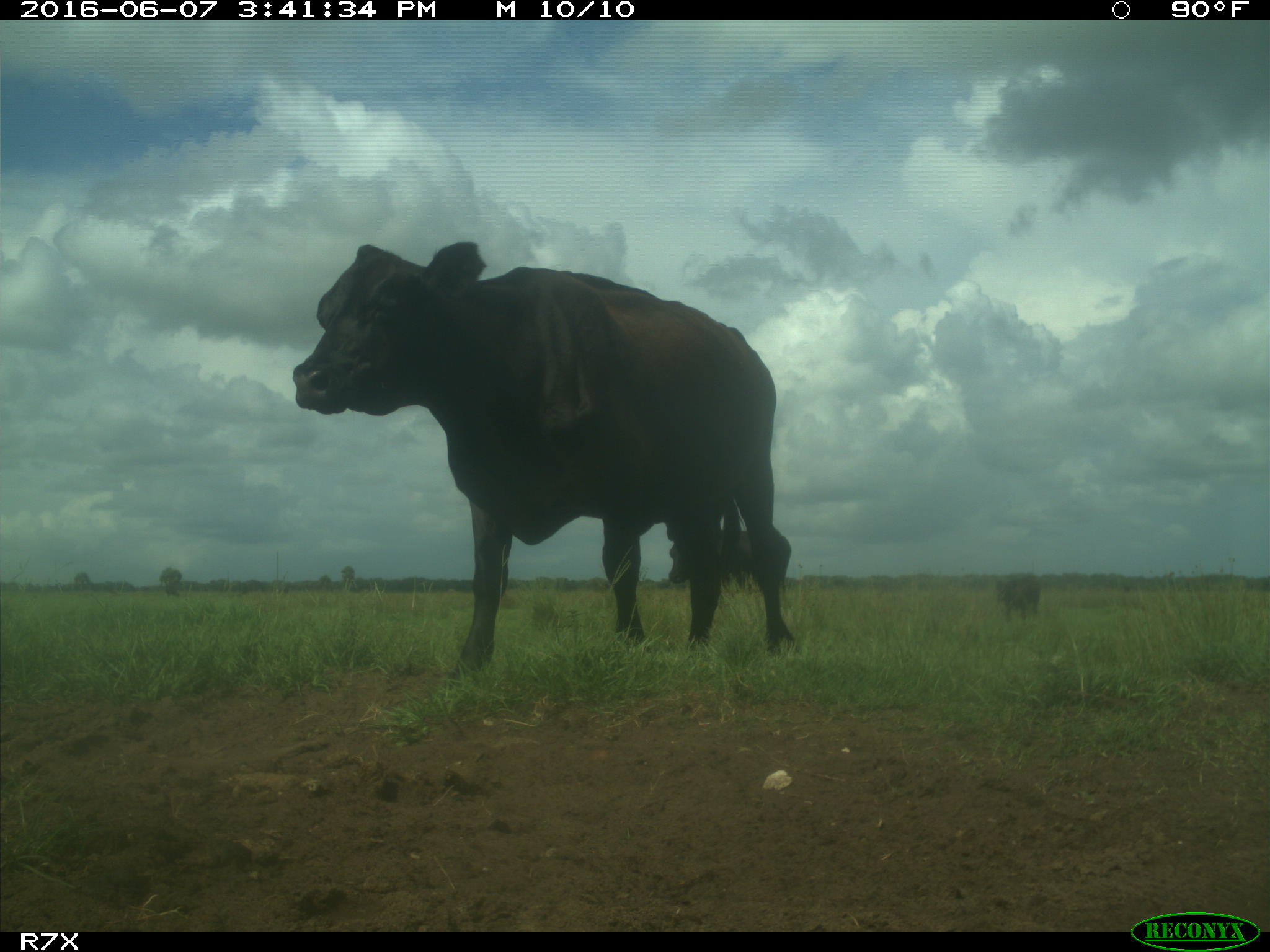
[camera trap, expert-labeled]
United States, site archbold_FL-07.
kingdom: Animalia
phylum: Chordata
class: Mammalia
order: Artiodactyla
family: Bovidae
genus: Bos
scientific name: Bos taurus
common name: domestic cow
Bos taurus (domestic cow).